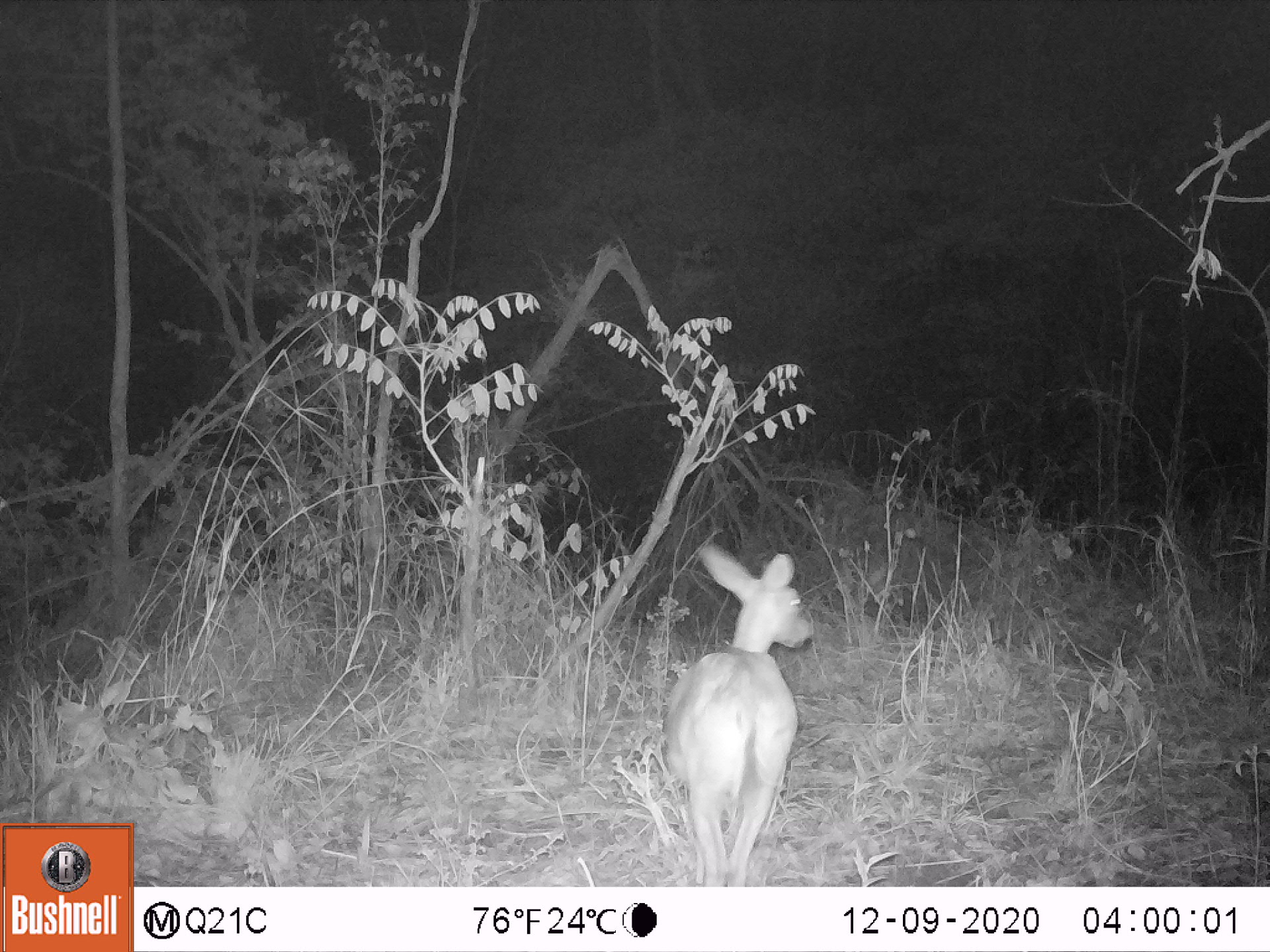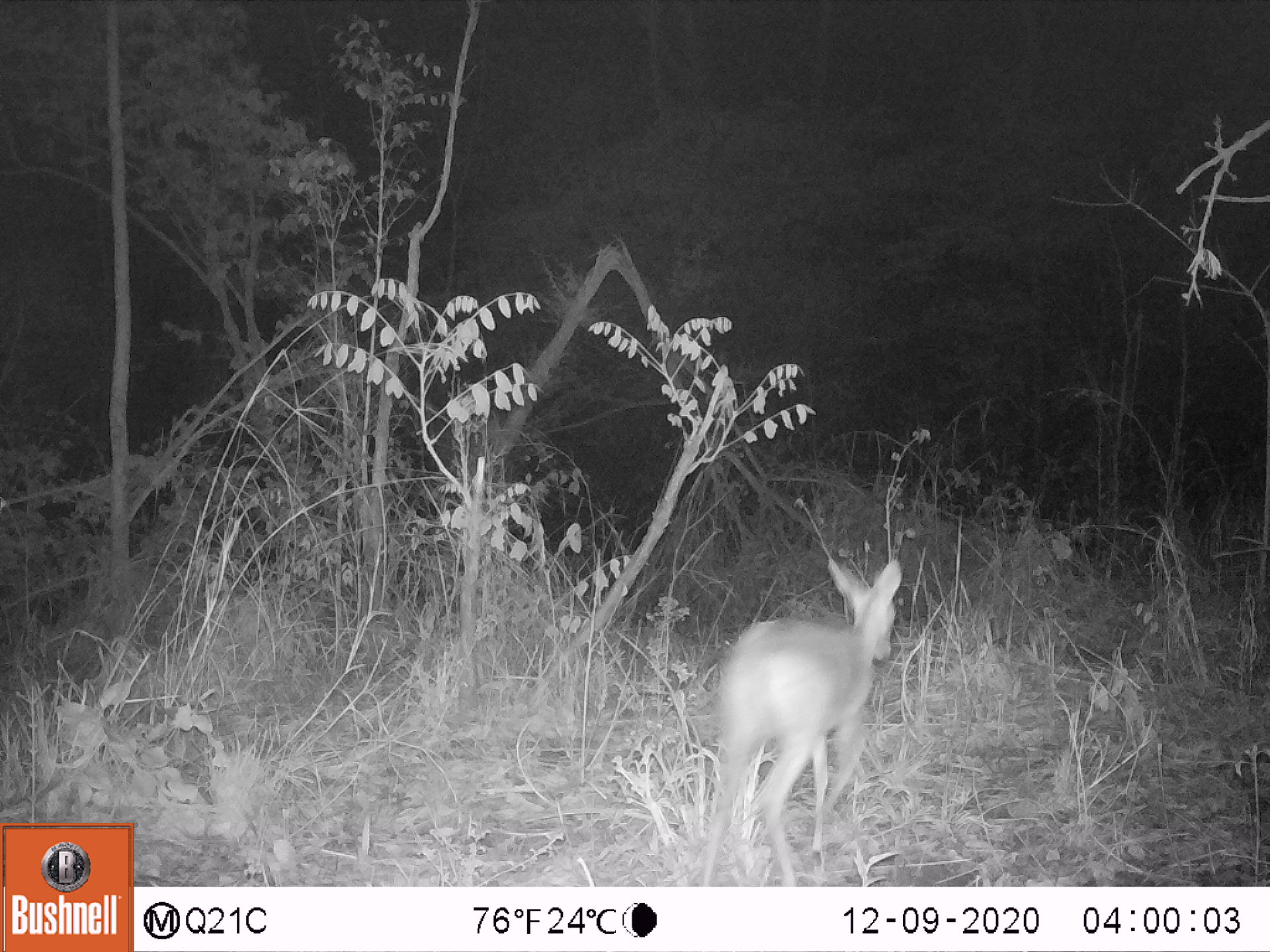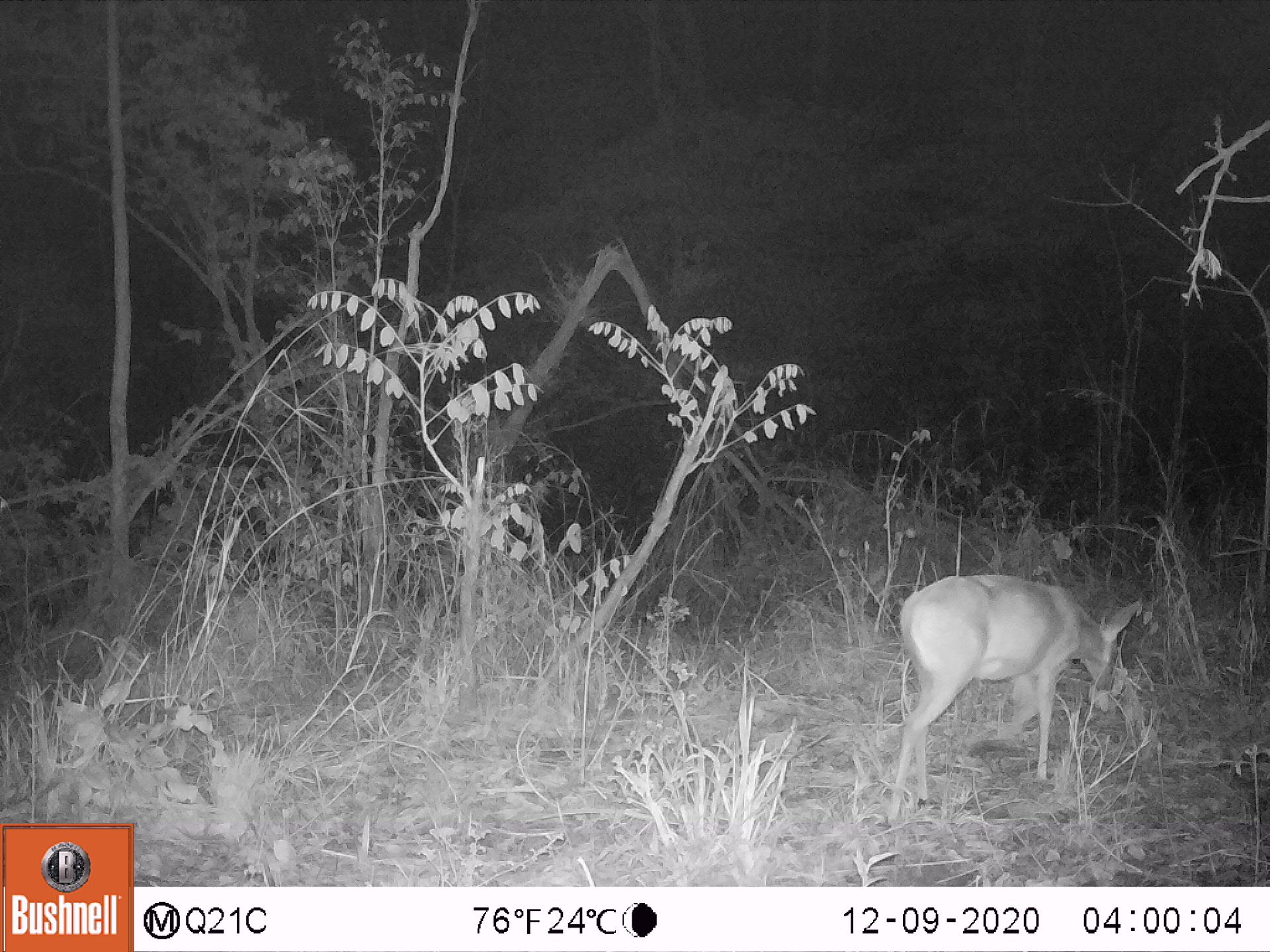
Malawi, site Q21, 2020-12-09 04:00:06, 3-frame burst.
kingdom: Animalia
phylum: Chordata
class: Mammalia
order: Artiodactyla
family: Bovidae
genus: Sylvicapra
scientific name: Sylvicapra grimmia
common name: common duiker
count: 1